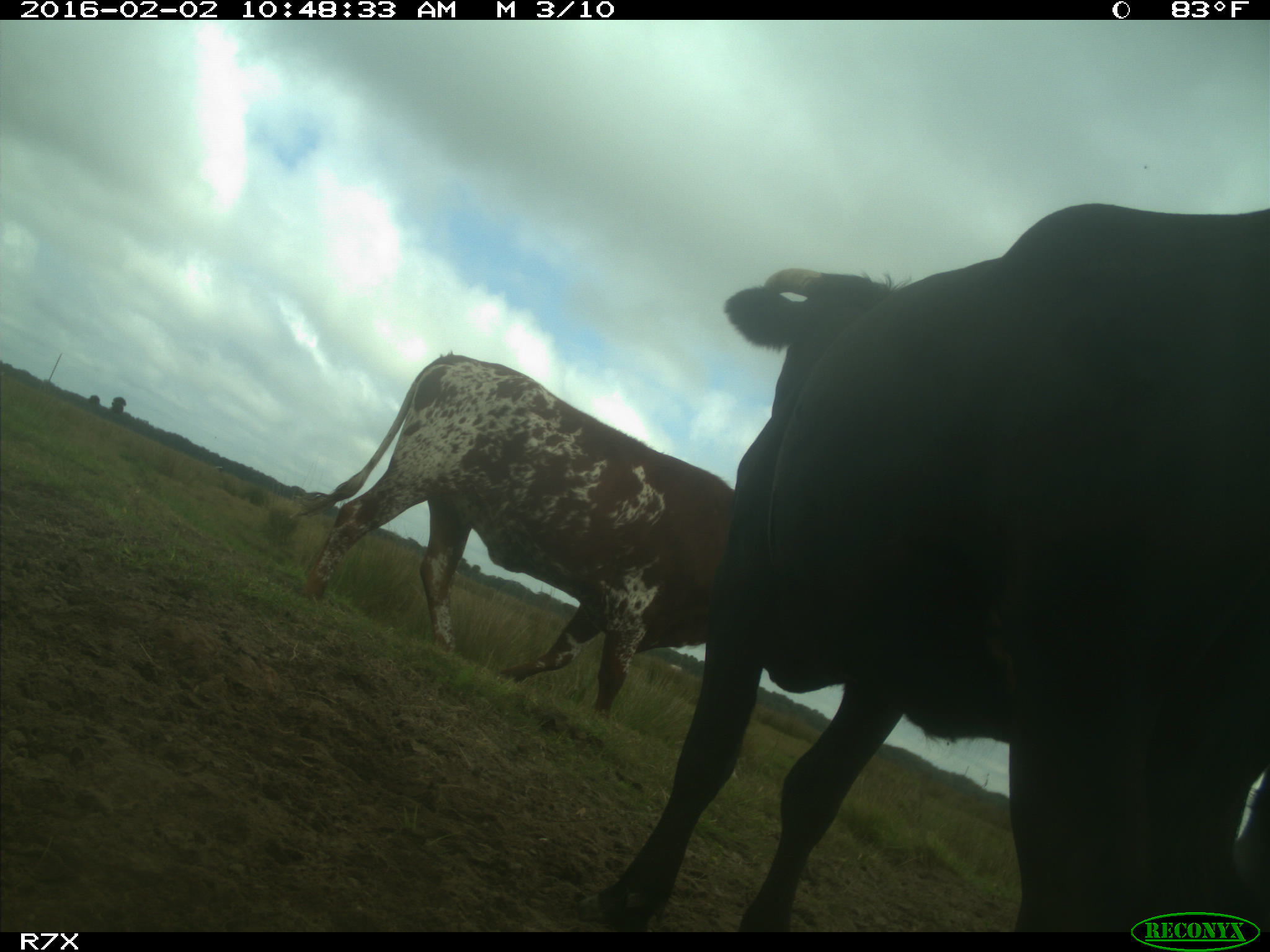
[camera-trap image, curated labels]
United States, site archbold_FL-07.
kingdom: Animalia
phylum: Chordata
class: Mammalia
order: Artiodactyla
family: Bovidae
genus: Bos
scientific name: Bos taurus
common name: domestic cow